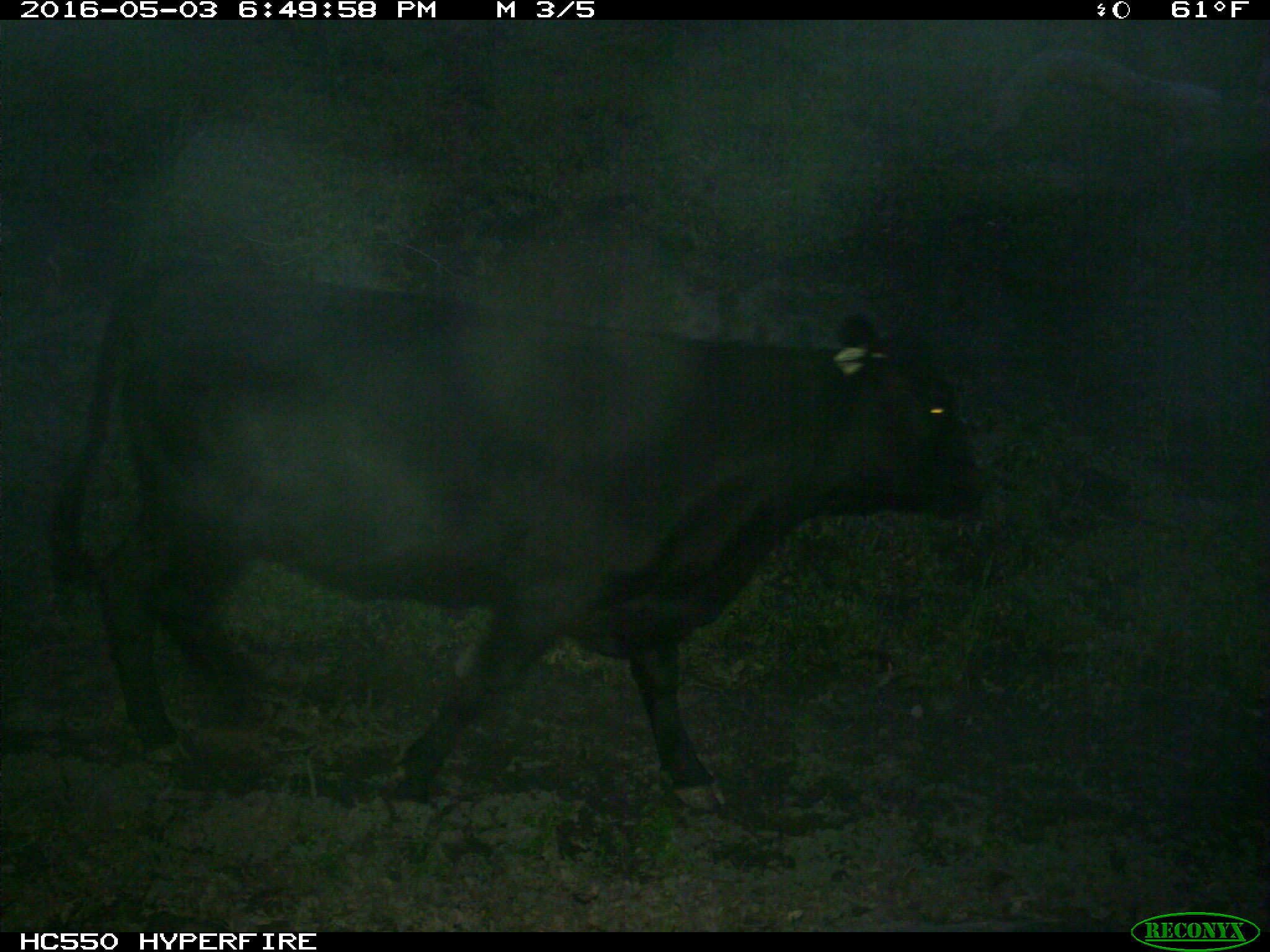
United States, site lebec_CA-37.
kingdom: Animalia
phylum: Chordata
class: Mammalia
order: Artiodactyla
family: Bovidae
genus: Bos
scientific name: Bos taurus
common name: domestic cow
Bos taurus (domestic cow).